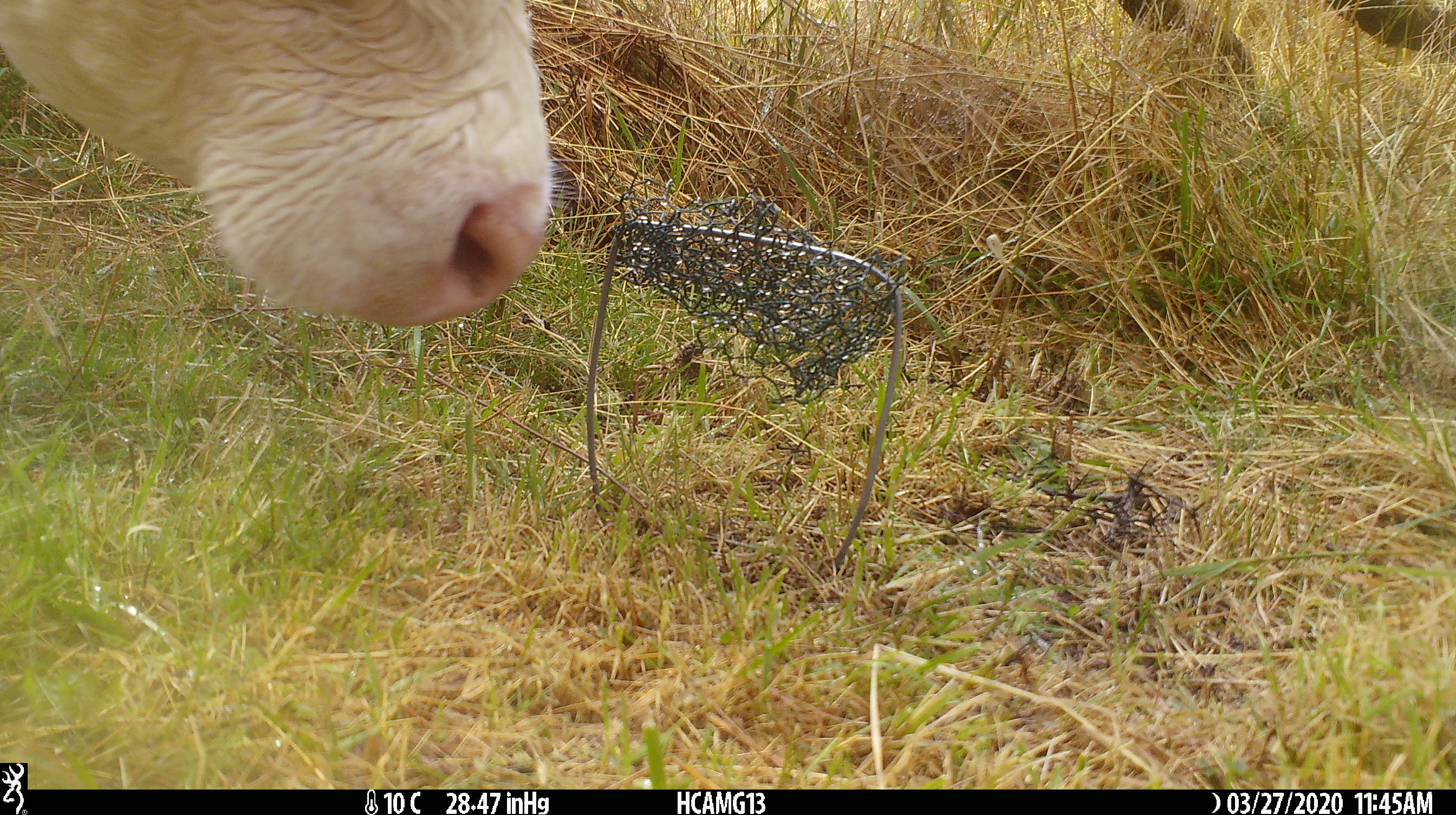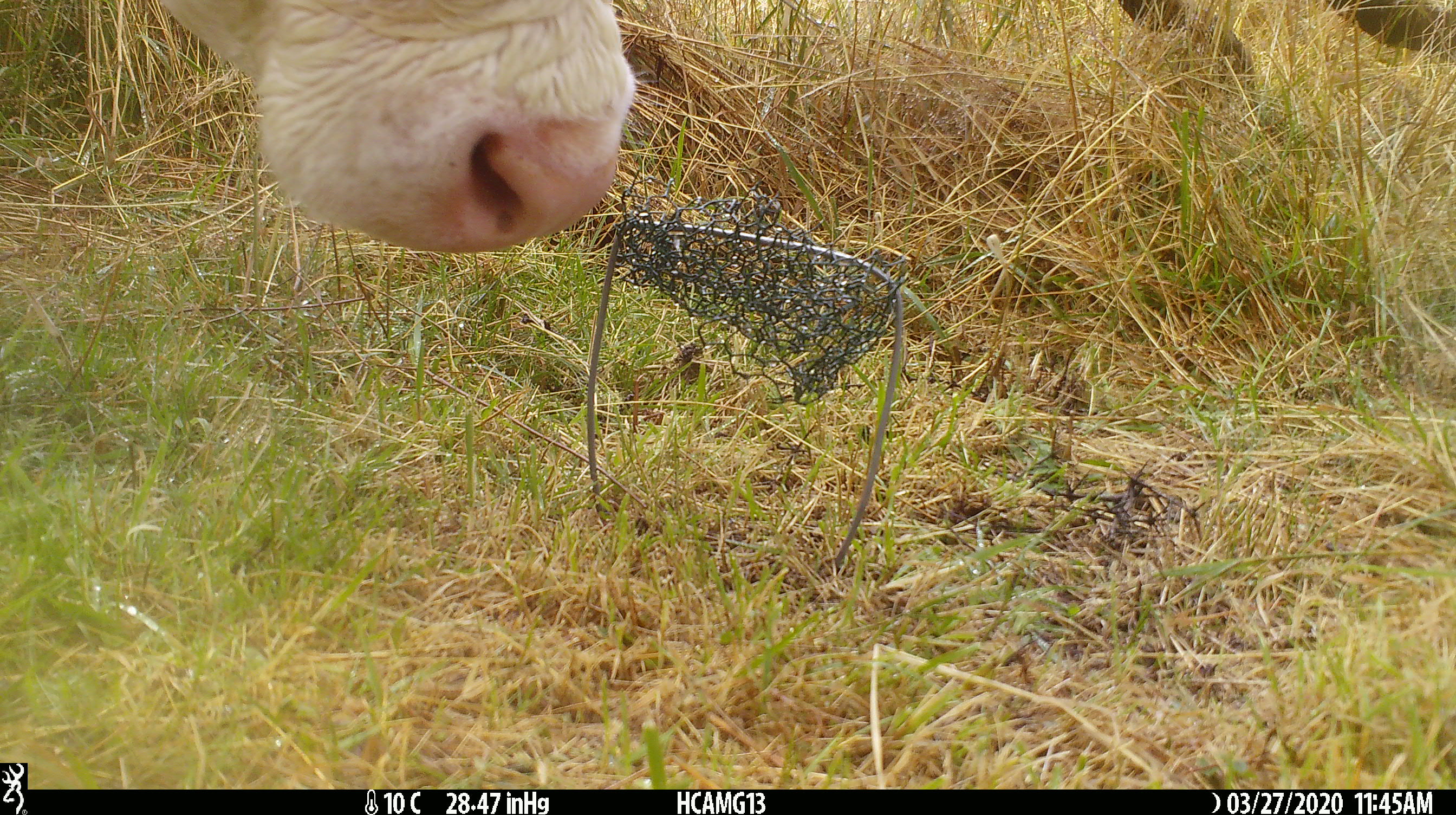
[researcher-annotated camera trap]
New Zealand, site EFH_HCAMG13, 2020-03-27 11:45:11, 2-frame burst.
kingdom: Animalia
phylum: Chordata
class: Mammalia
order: Artiodactyla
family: Bovidae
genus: Bos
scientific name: Bos taurus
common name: domestic cow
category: cow